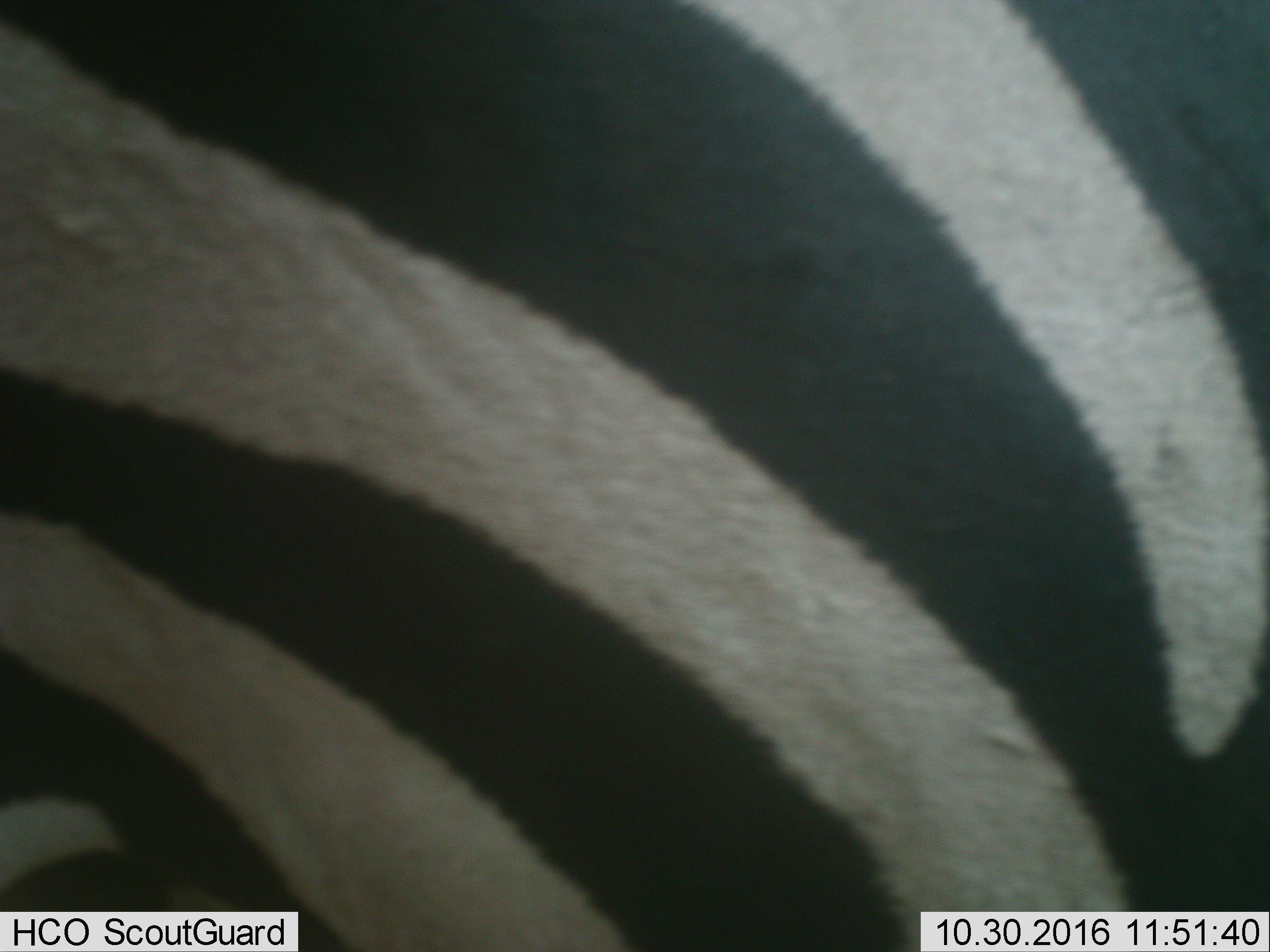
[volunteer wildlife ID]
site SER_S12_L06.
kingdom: Animalia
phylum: Chordata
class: Mammalia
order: Perissodactyla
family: Equidae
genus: Equus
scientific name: Equus quagga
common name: plains zebra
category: zebraplains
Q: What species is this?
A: Zebraplains (plains zebra) (Equus quagga).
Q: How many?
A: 1.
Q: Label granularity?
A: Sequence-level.